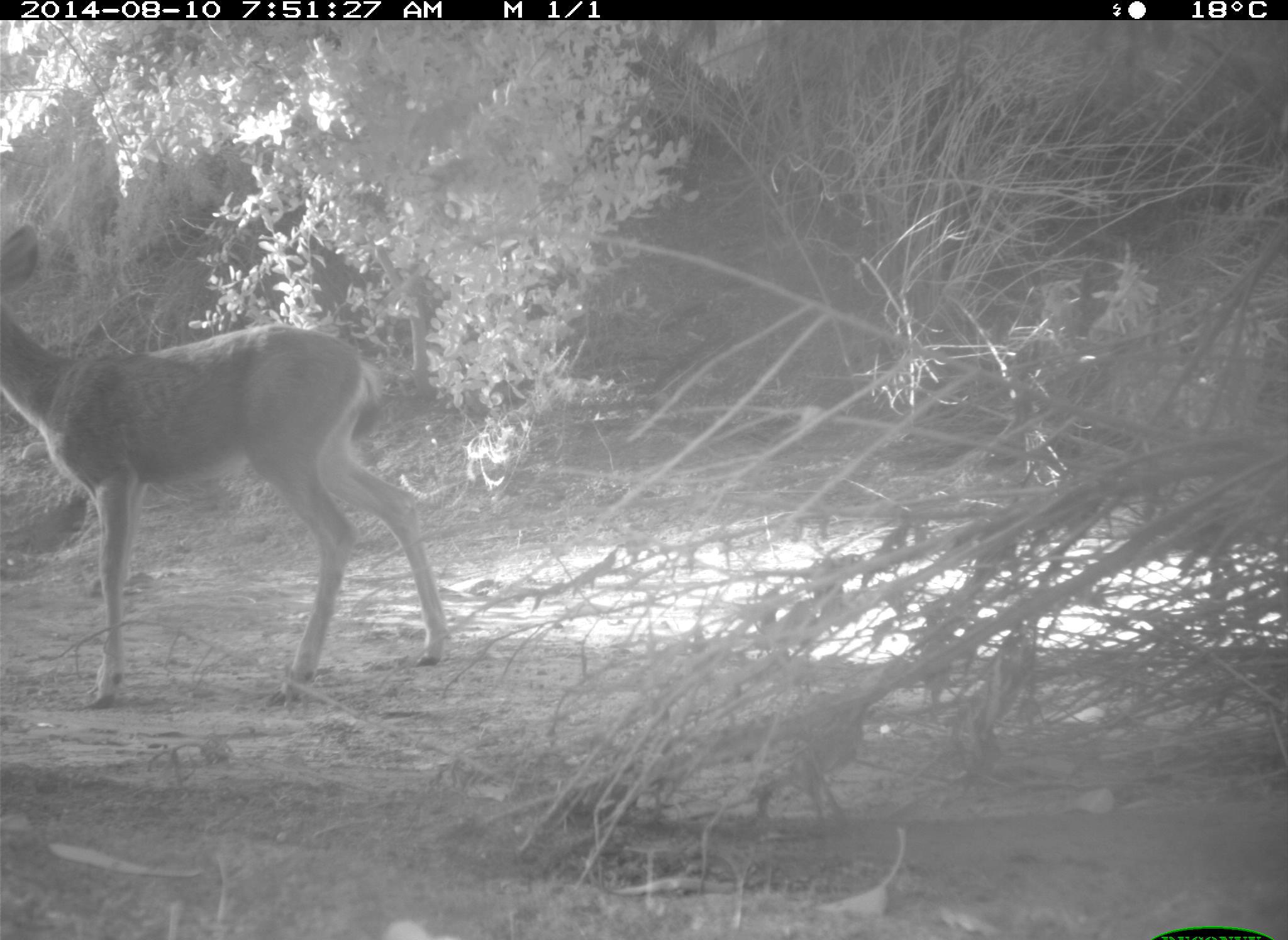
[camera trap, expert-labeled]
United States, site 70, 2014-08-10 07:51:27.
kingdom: Animalia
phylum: Chordata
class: Mammalia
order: Artiodactyla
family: Cervidae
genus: Odocoileus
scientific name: Odocoileus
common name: deer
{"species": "deer (Odocoileus)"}